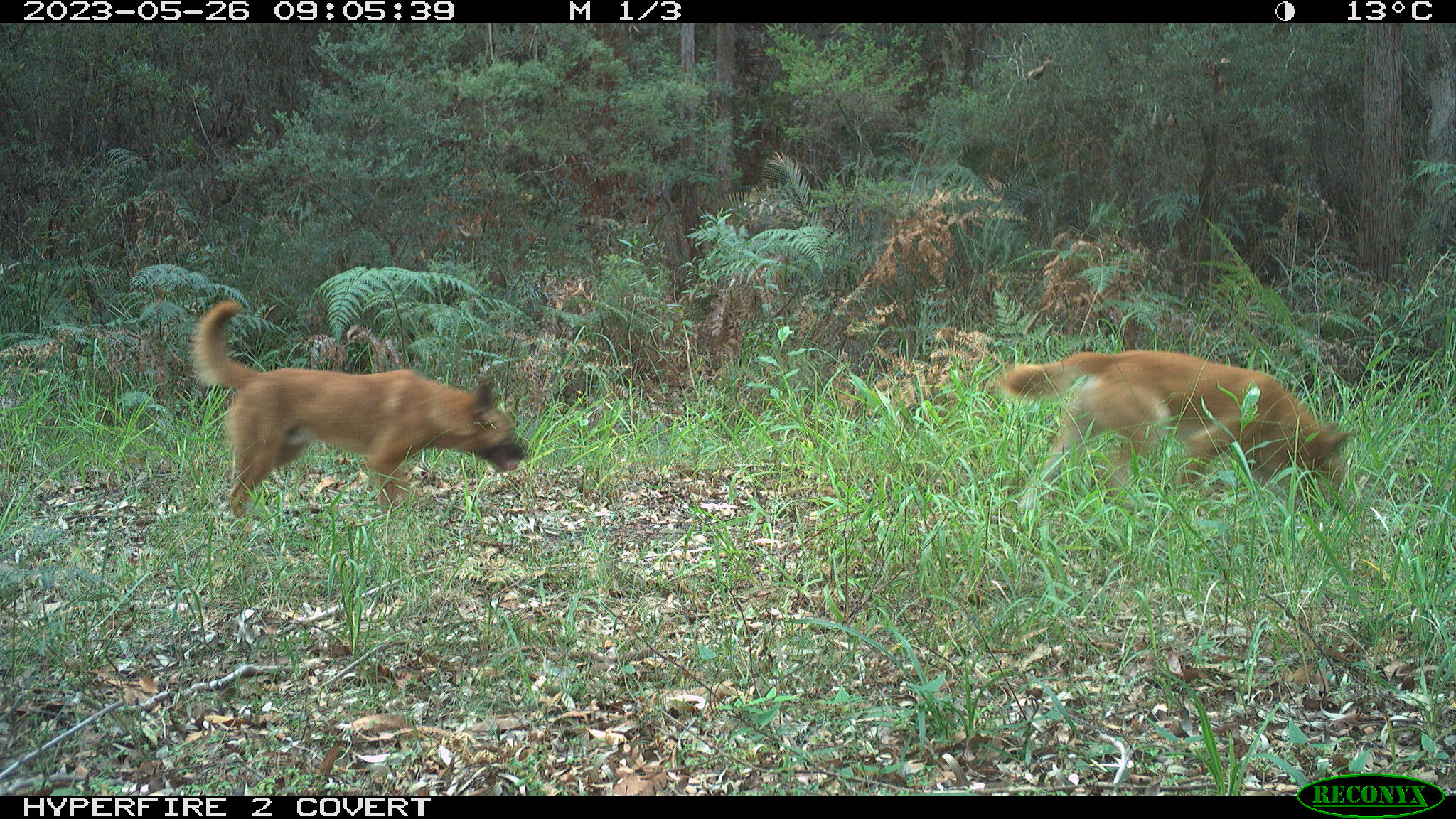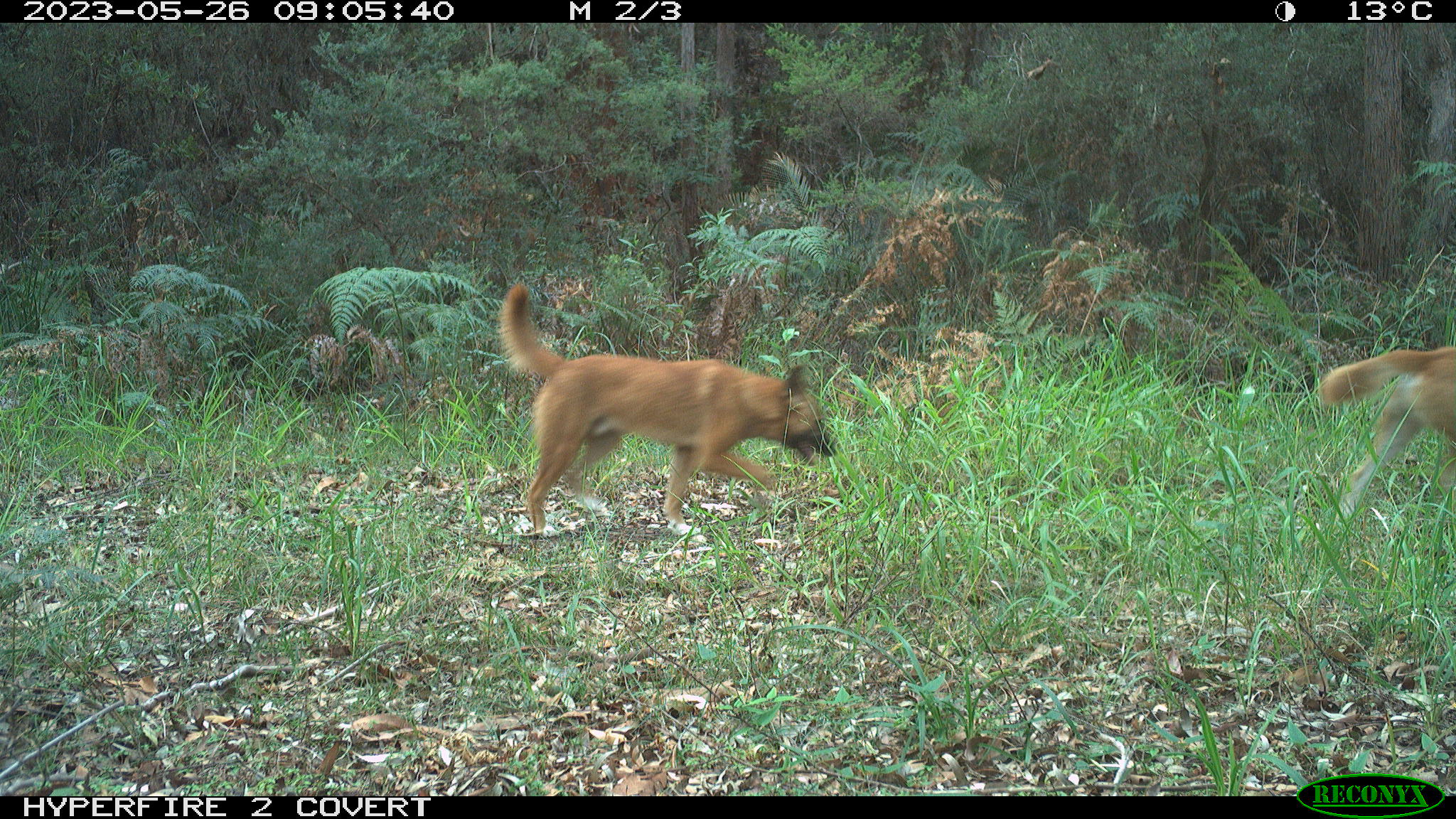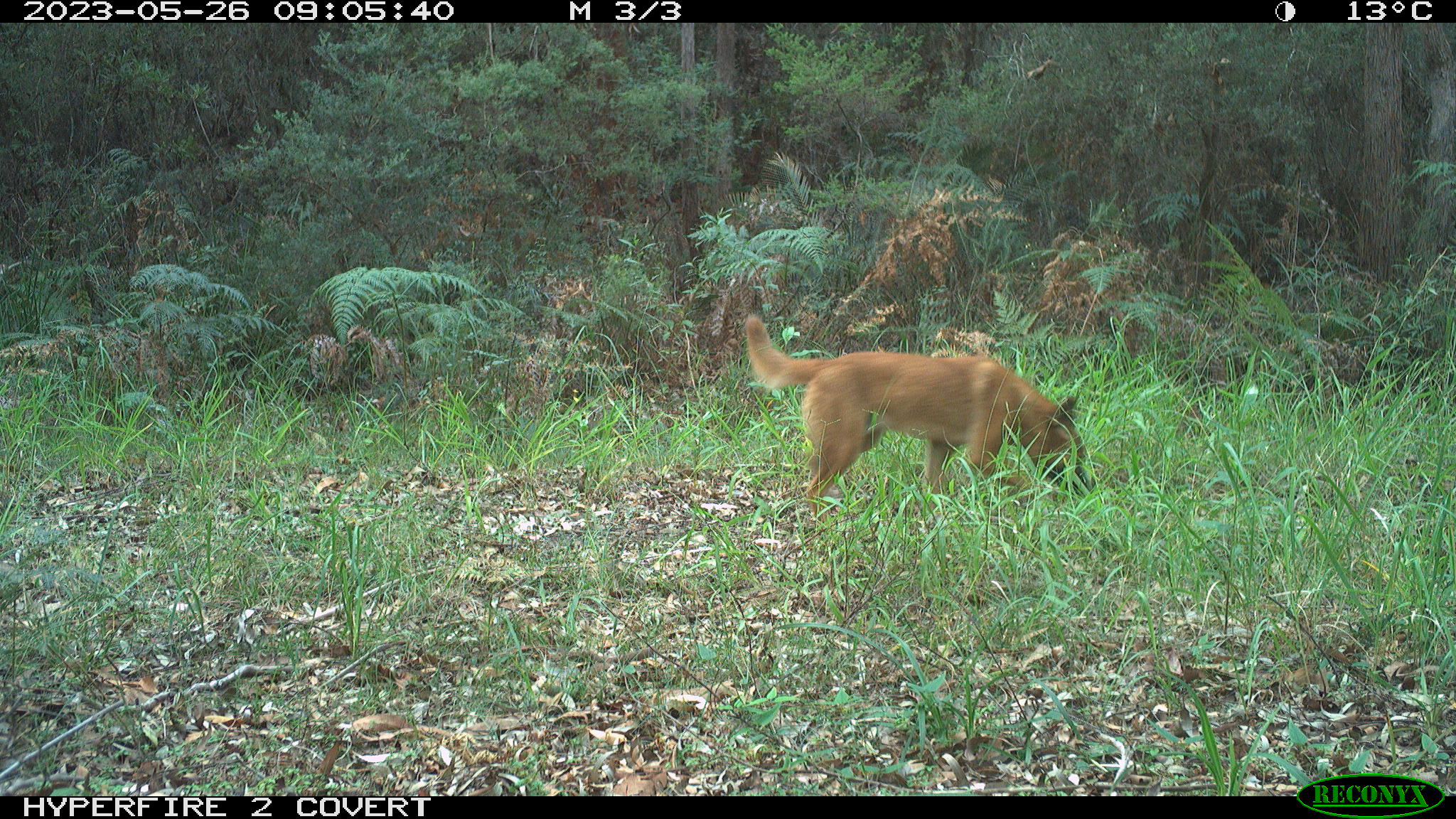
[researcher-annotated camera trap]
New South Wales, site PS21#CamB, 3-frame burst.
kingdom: Animalia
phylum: Chordata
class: Mammalia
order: Carnivora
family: Canidae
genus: Canis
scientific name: Canis familiaris dingo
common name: dingo